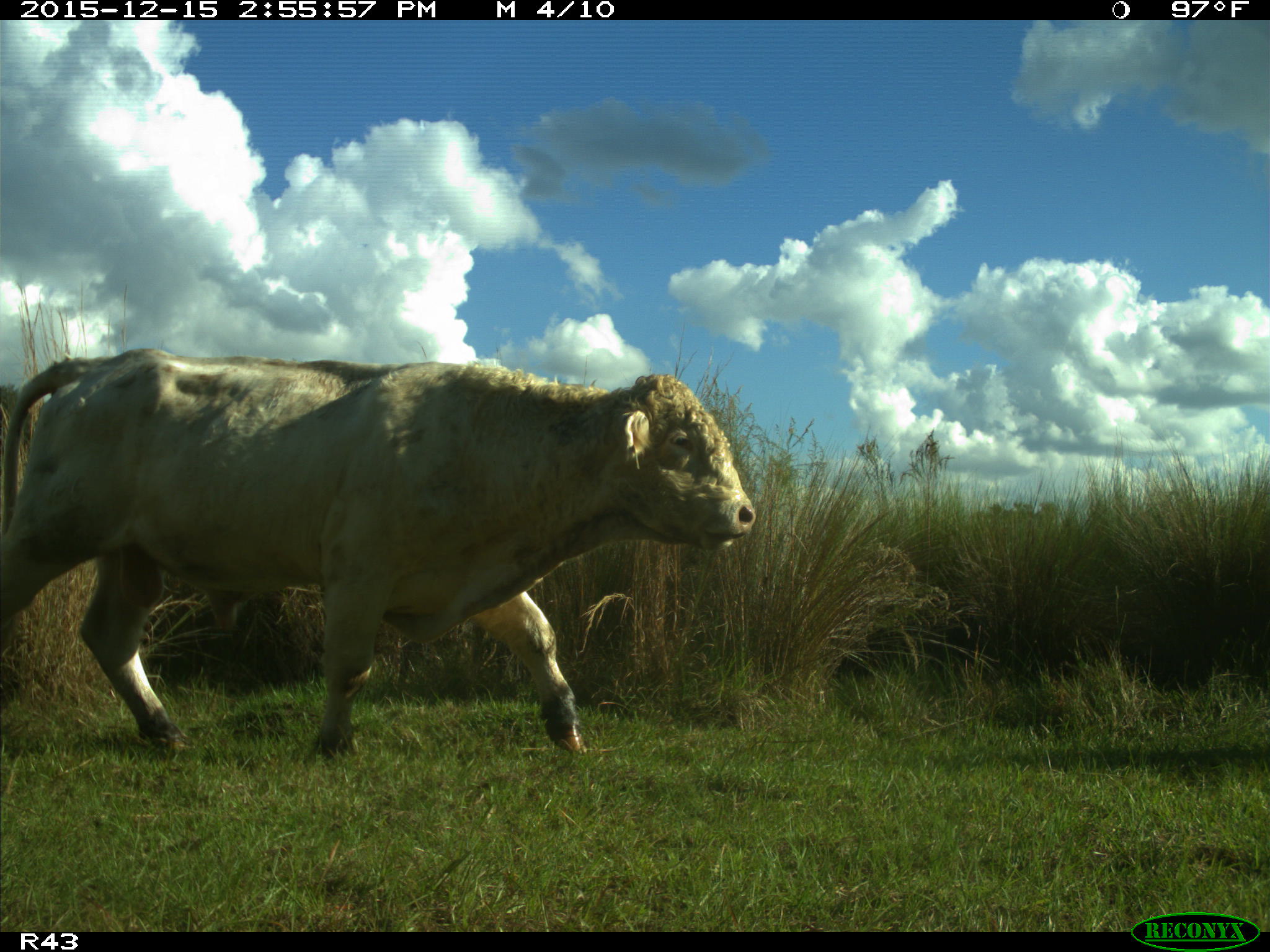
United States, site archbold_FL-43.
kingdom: Animalia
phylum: Chordata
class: Mammalia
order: Artiodactyla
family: Bovidae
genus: Bos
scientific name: Bos taurus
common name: domestic cow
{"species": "Bos taurus (domestic cow)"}